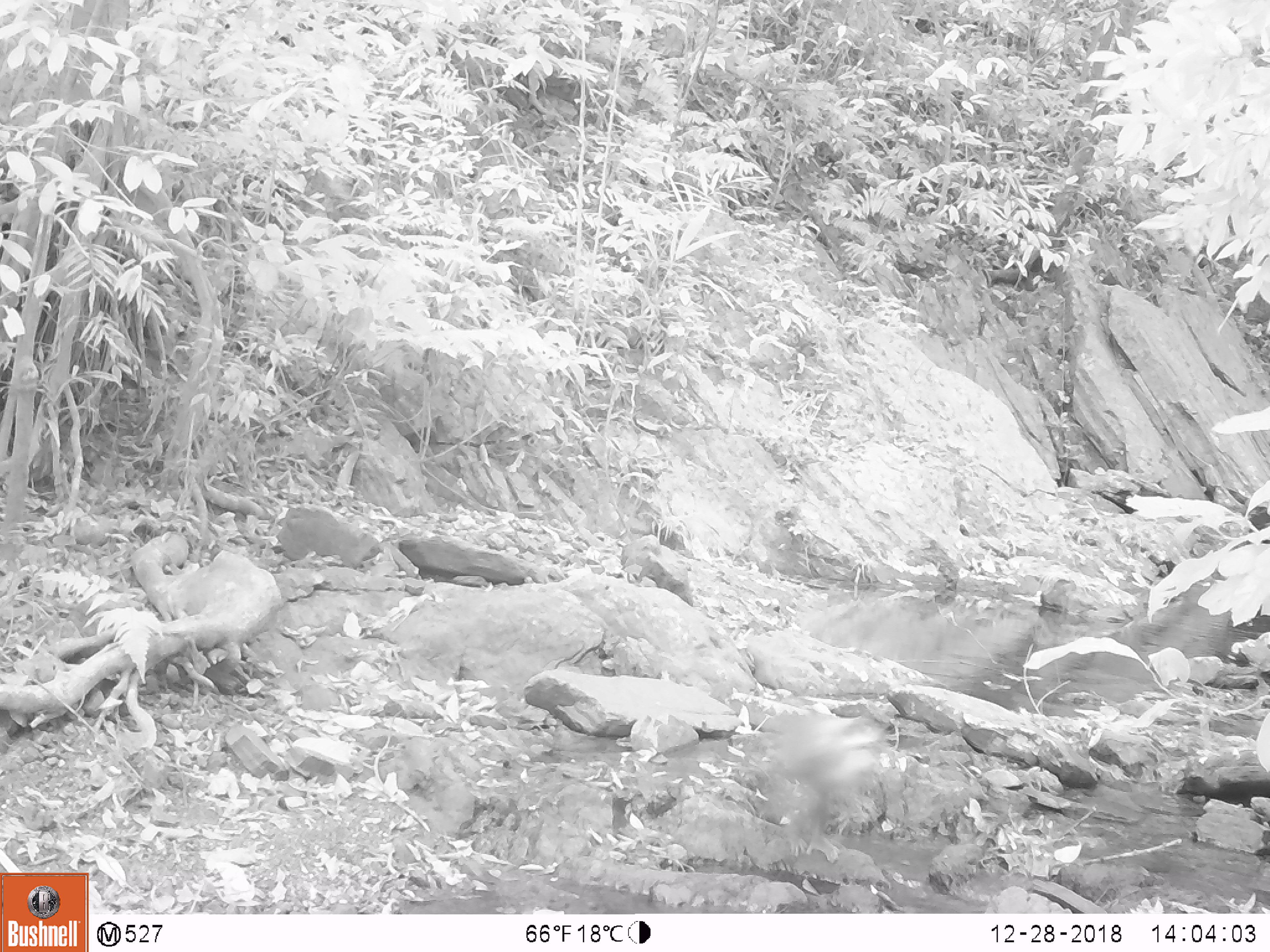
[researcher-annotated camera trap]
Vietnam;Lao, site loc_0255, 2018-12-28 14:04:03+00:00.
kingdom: Animalia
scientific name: Animalia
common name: animal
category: unidentified animal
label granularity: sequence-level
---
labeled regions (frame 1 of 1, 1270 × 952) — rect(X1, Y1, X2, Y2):
unidentified animal: rect(749, 710, 889, 864)